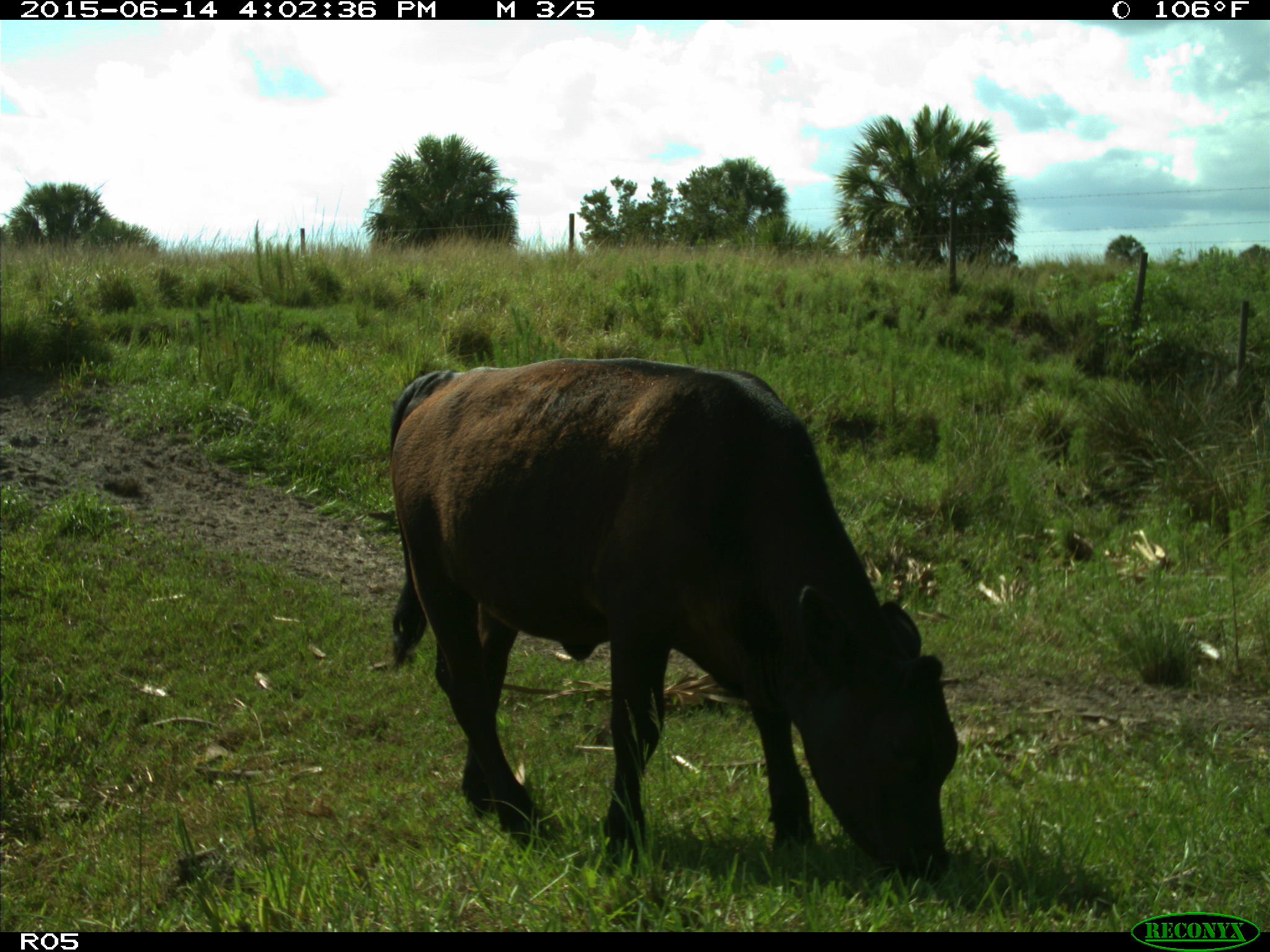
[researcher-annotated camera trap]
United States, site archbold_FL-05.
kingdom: Animalia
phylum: Chordata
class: Mammalia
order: Artiodactyla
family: Bovidae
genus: Bos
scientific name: Bos taurus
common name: domestic cow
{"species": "Bos taurus (domestic cow)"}